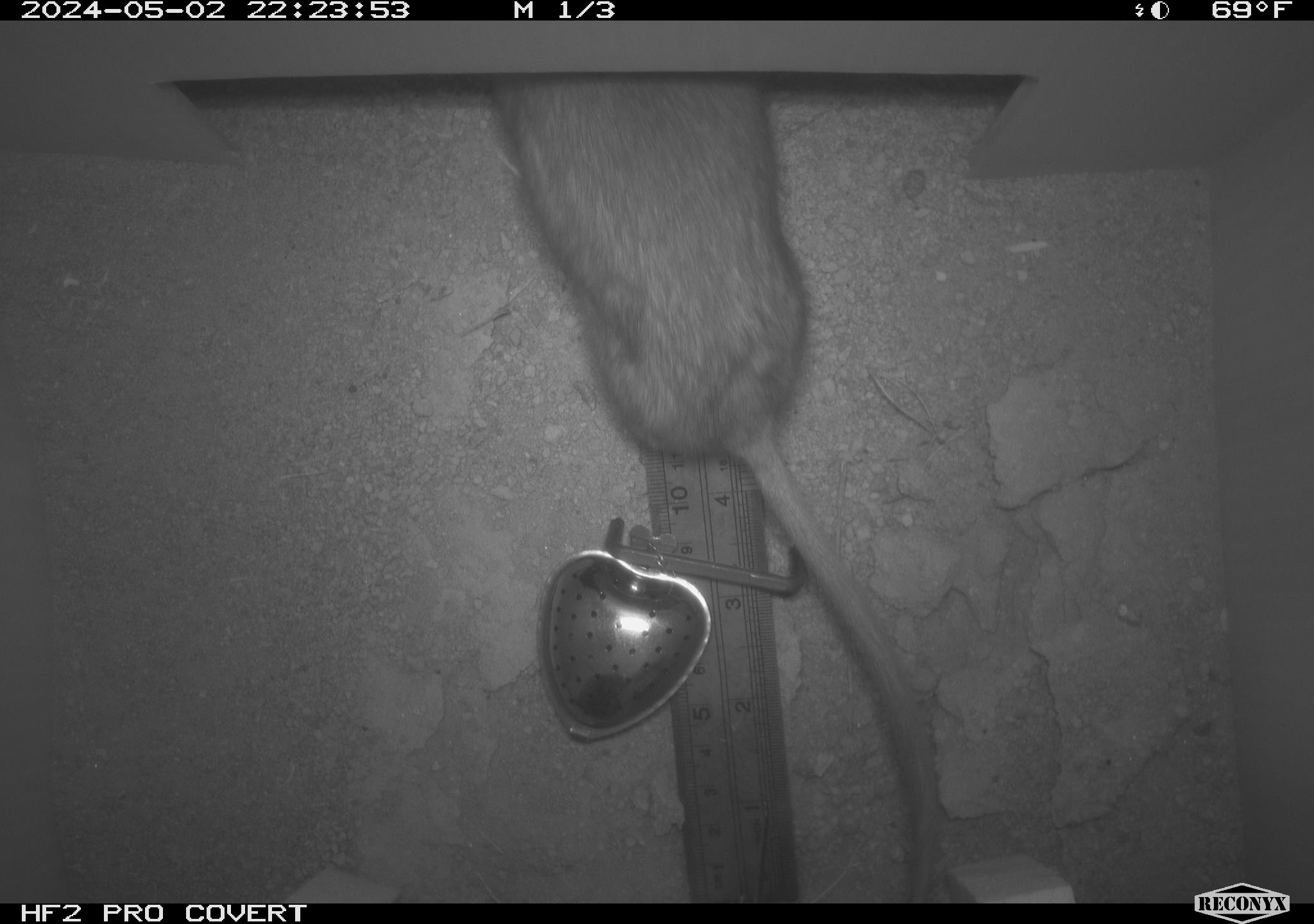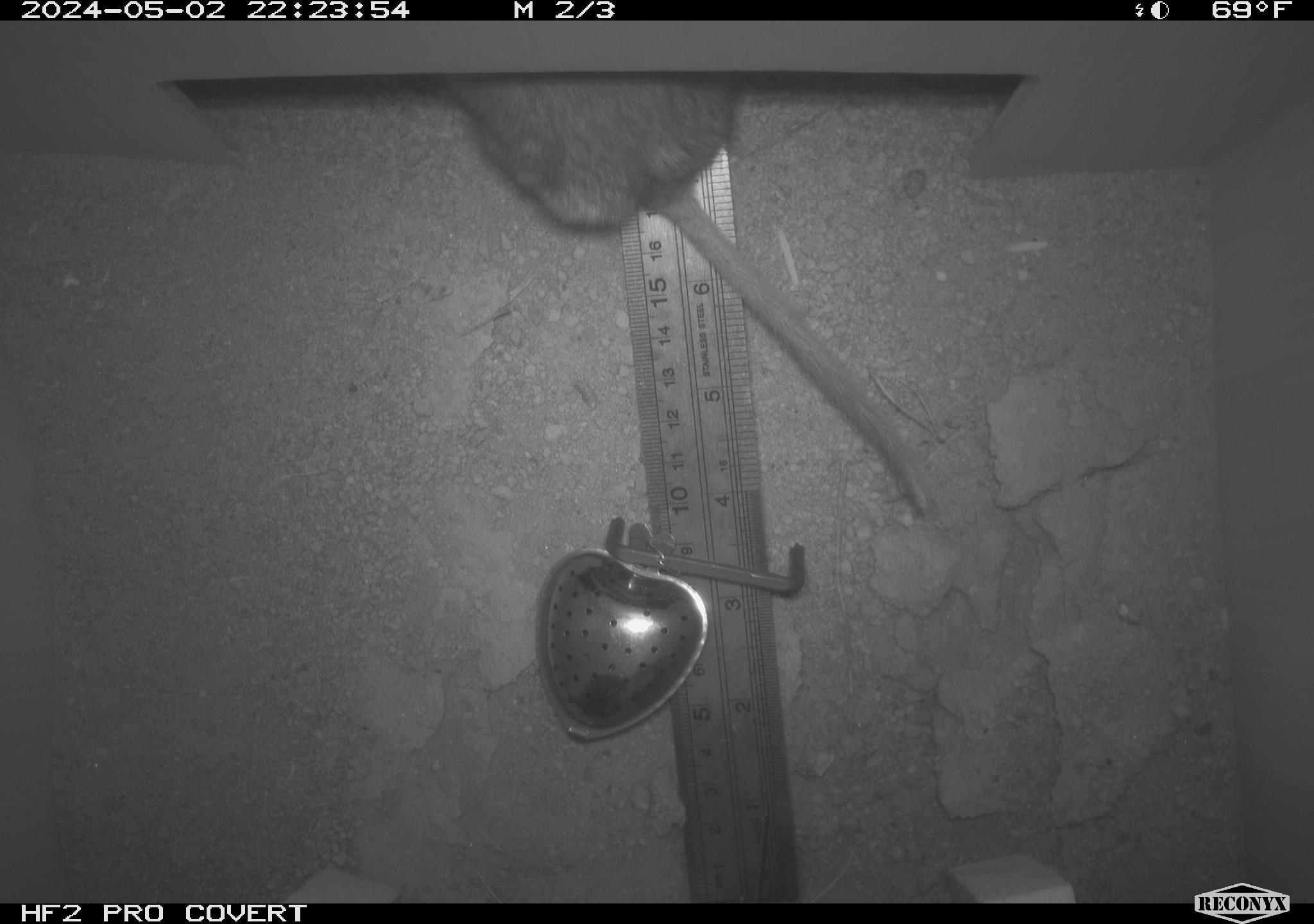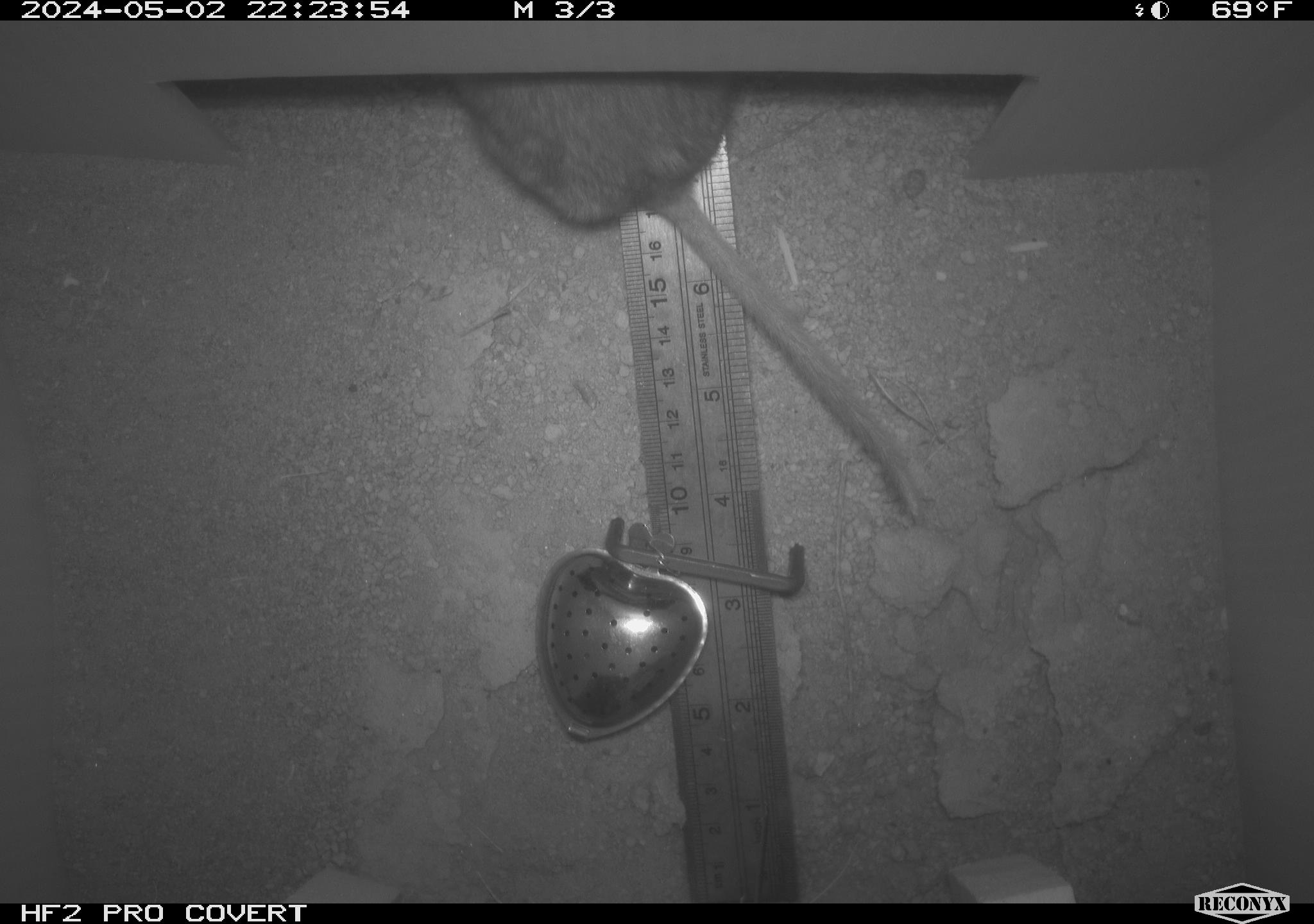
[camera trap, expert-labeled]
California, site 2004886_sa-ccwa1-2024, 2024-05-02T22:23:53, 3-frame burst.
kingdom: Animalia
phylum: Chordata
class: Mammalia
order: Rodentia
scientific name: Rodentia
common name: woodrat or rat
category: woodrat or rat species